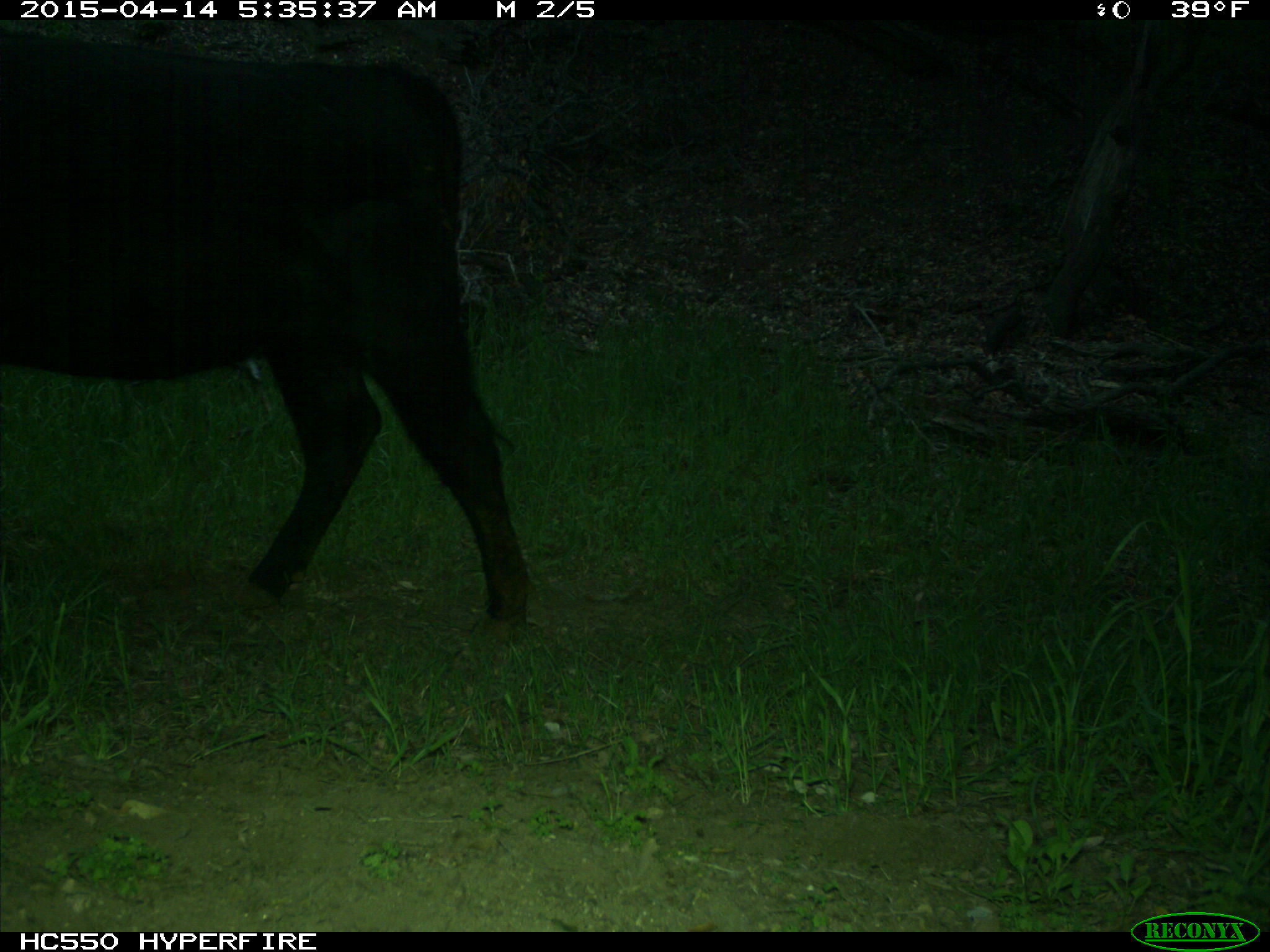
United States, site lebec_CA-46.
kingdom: Animalia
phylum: Chordata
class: Mammalia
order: Artiodactyla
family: Bovidae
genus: Bos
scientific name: Bos taurus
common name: domestic cow